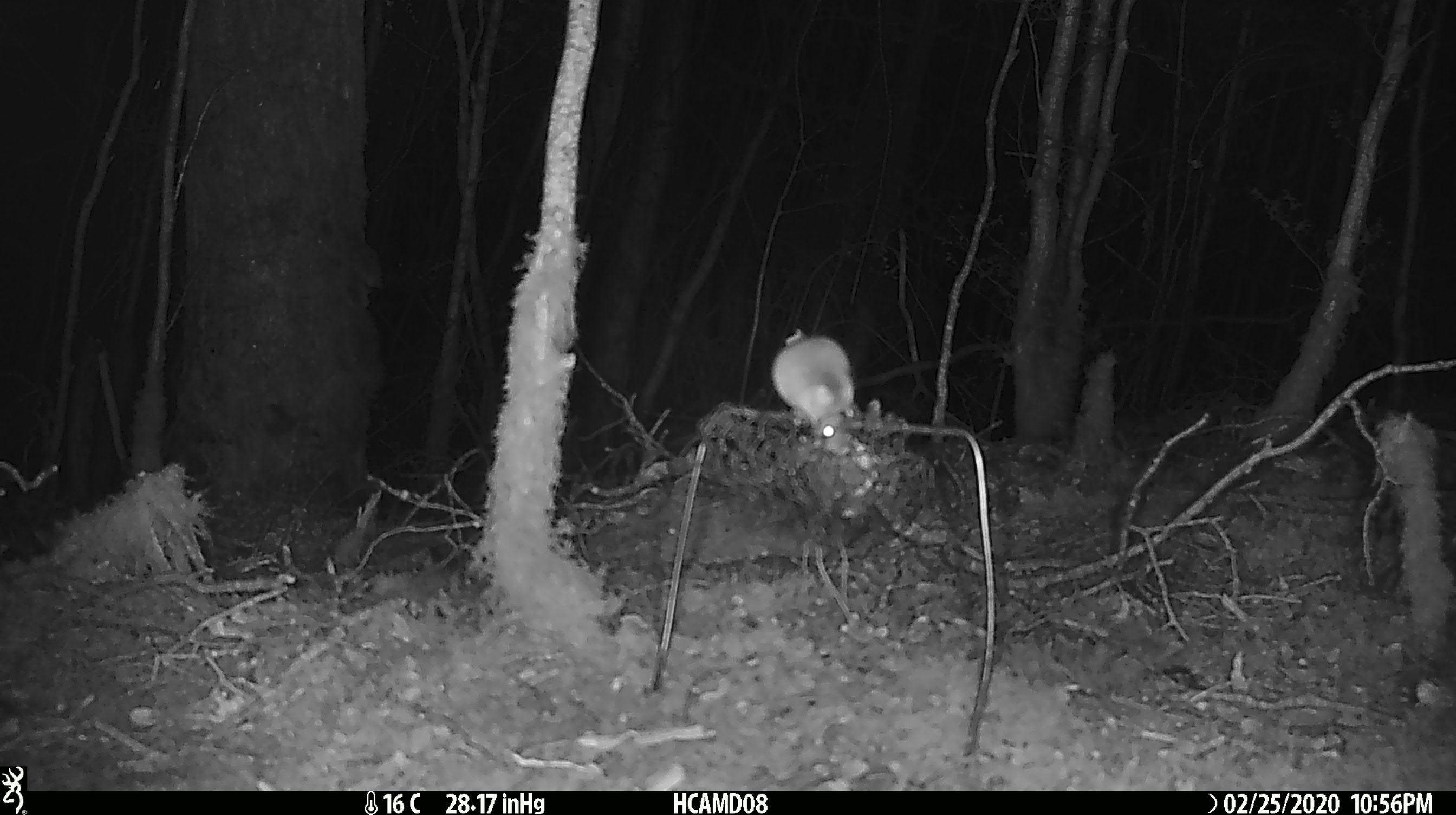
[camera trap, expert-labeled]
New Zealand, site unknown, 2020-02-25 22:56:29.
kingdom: Animalia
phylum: Chordata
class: Mammalia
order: Rodentia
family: Muridae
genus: Mus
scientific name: Mus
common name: mouse